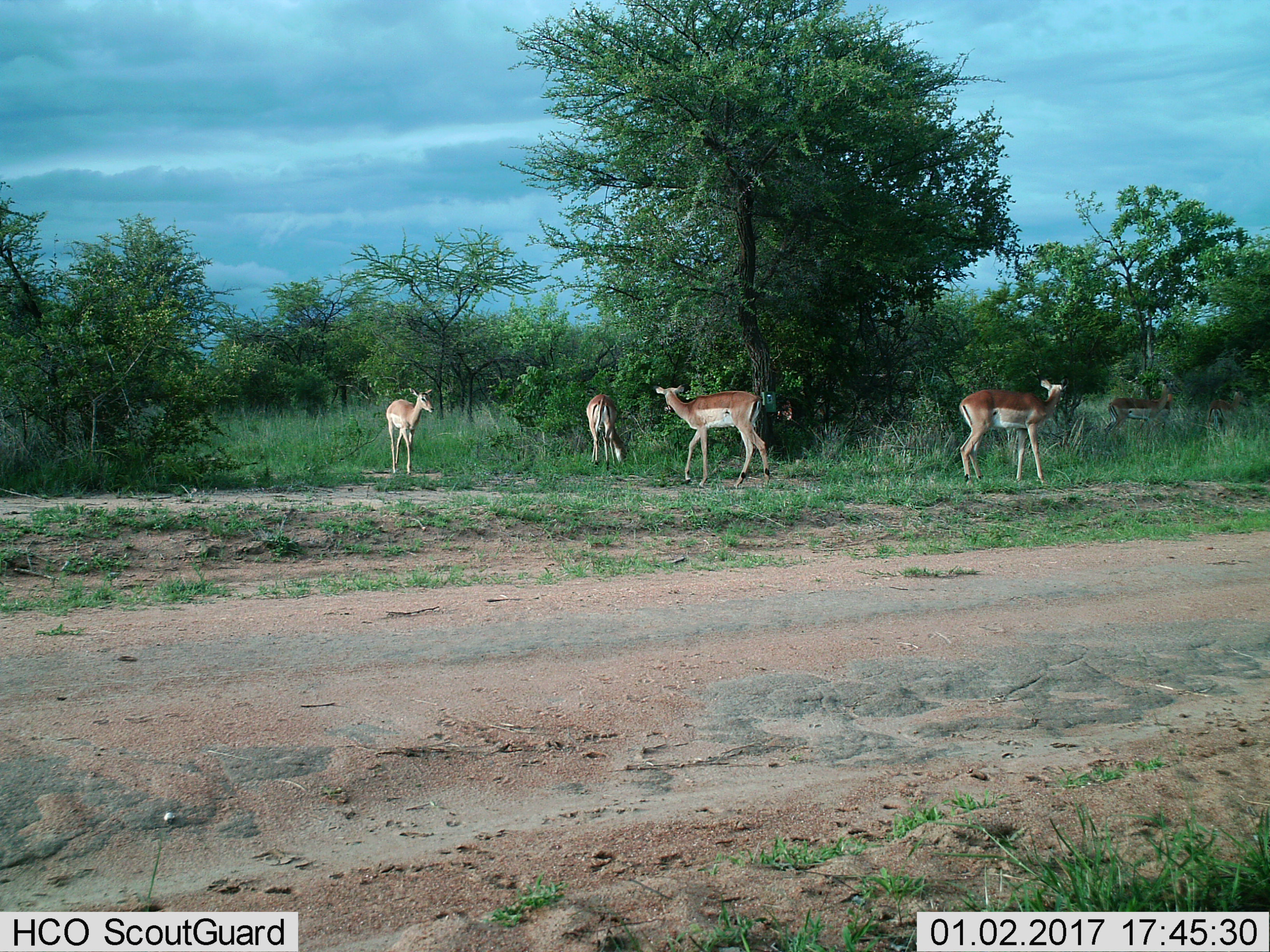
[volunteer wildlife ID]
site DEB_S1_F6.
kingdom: Animalia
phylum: Chordata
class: Mammalia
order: Artiodactyla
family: Bovidae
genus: Aepyceros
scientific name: Aepyceros melampus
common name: impala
Impala (Aepyceros melampus), count 6. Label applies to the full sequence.